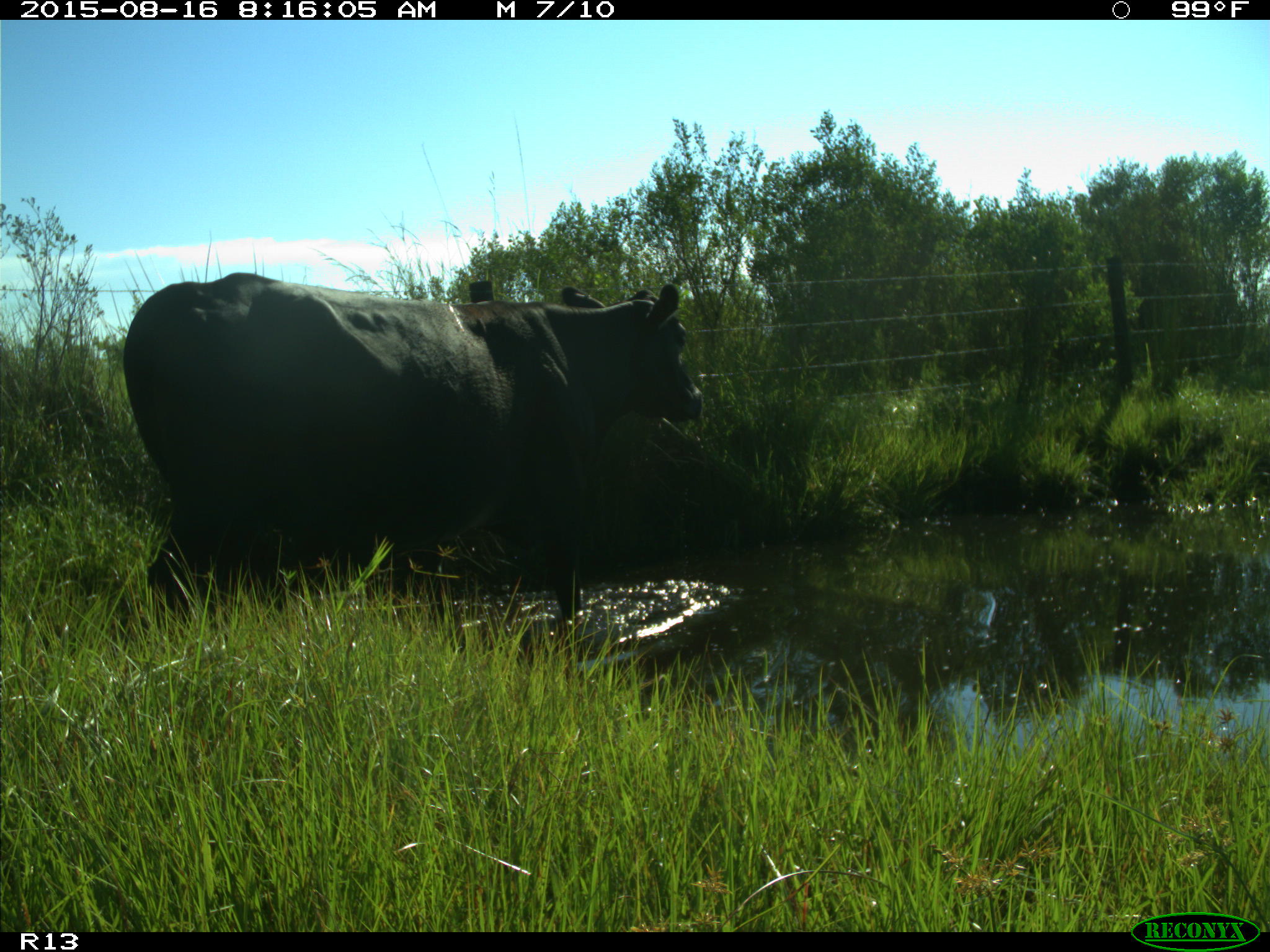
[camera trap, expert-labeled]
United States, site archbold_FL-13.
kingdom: Animalia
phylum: Chordata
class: Mammalia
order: Artiodactyla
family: Bovidae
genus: Bos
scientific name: Bos taurus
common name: domestic cow